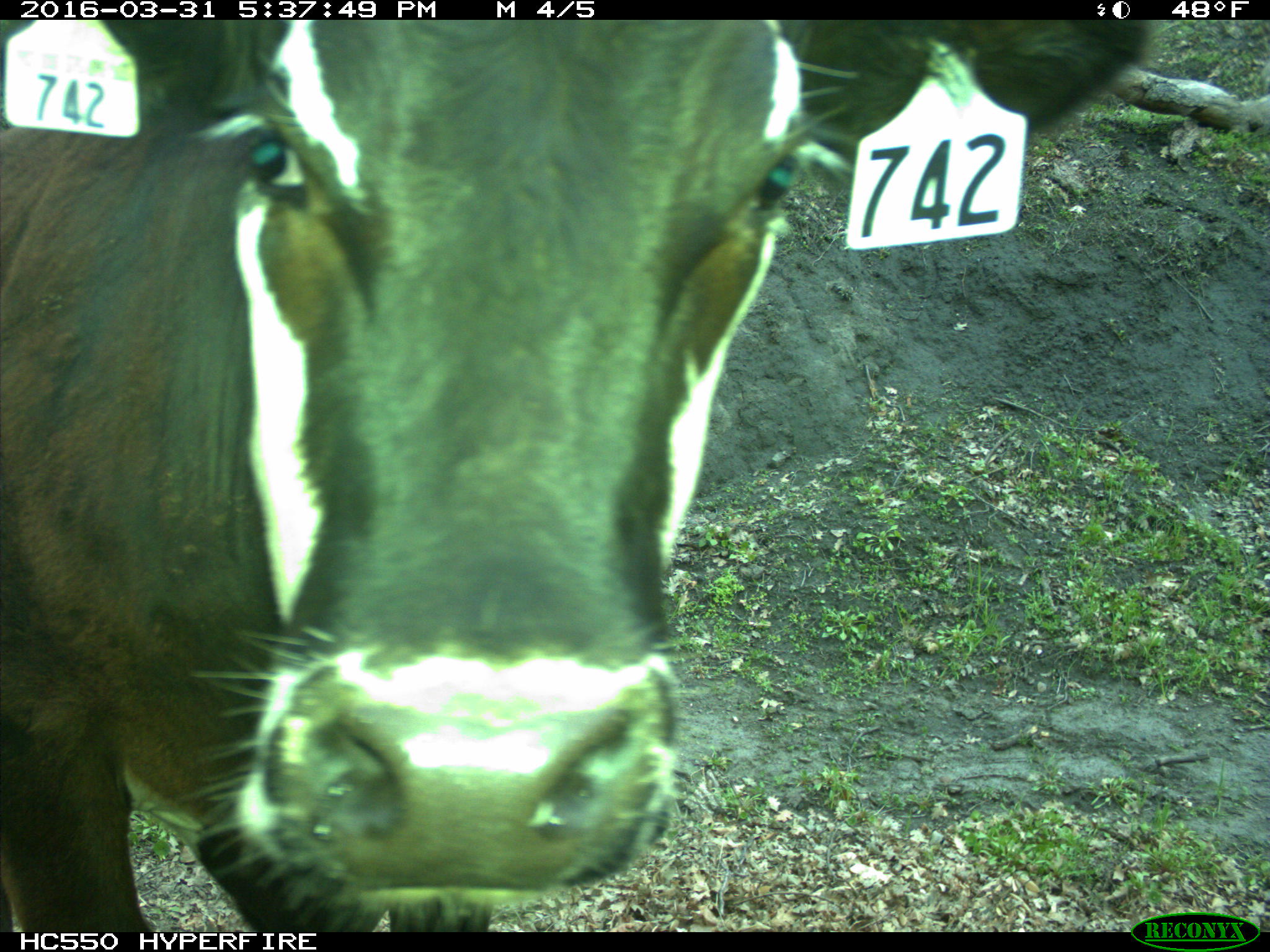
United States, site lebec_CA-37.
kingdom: Animalia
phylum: Chordata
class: Mammalia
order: Artiodactyla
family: Bovidae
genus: Bos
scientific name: Bos taurus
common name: domestic cow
Bos taurus (domestic cow).